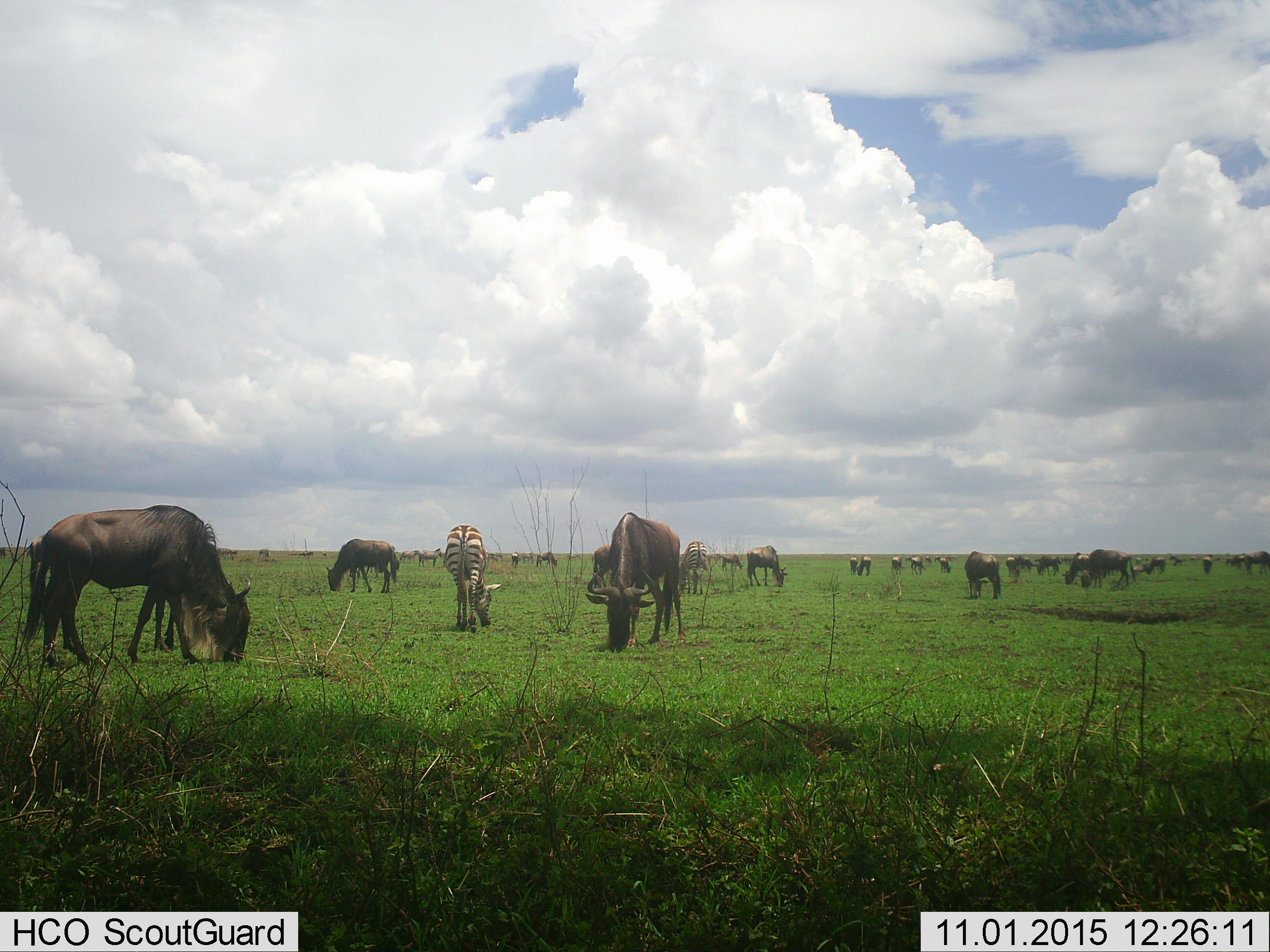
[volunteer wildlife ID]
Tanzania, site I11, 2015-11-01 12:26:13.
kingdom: Animalia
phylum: Chordata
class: Mammalia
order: Artiodactyla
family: Bovidae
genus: Connochaetes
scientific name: Connochaetes taurinus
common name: blue wildebeest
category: wildebeest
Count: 11-50.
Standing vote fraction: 44%.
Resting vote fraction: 11%.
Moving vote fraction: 22%.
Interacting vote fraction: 11%.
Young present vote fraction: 11%.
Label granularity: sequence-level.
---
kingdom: Animalia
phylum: Chordata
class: Mammalia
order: Perissodactyla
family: Equidae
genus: Equus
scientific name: Equus quagga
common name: plains zebra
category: zebra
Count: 3.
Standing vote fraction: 44%.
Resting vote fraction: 0%.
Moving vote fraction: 22%.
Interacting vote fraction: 0%.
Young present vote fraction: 0%.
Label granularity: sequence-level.